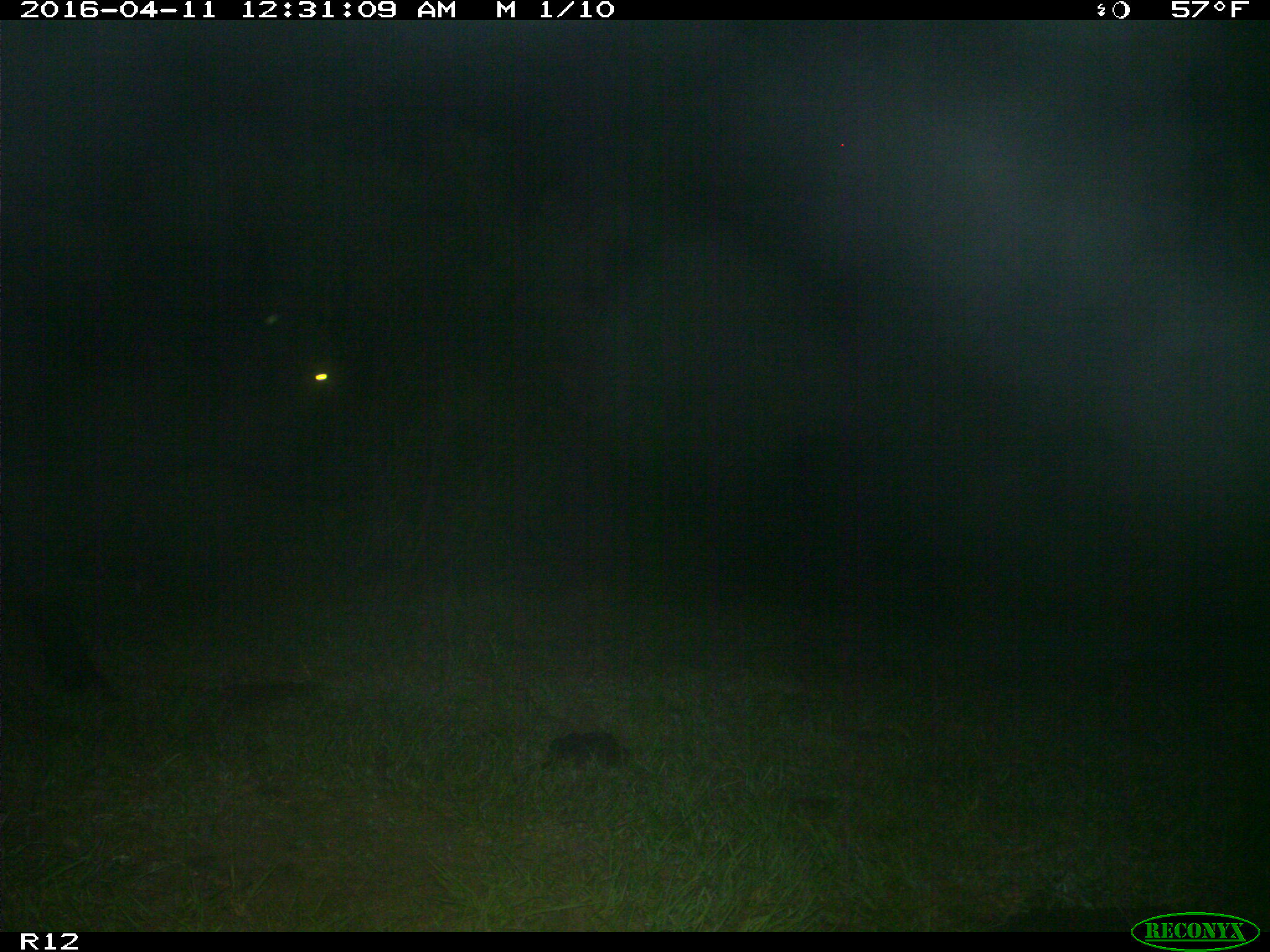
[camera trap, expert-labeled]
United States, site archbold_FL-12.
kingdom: Animalia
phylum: Chordata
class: Mammalia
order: Artiodactyla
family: Bovidae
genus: Bos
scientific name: Bos taurus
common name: domestic cow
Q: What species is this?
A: Bos taurus (domestic cow).